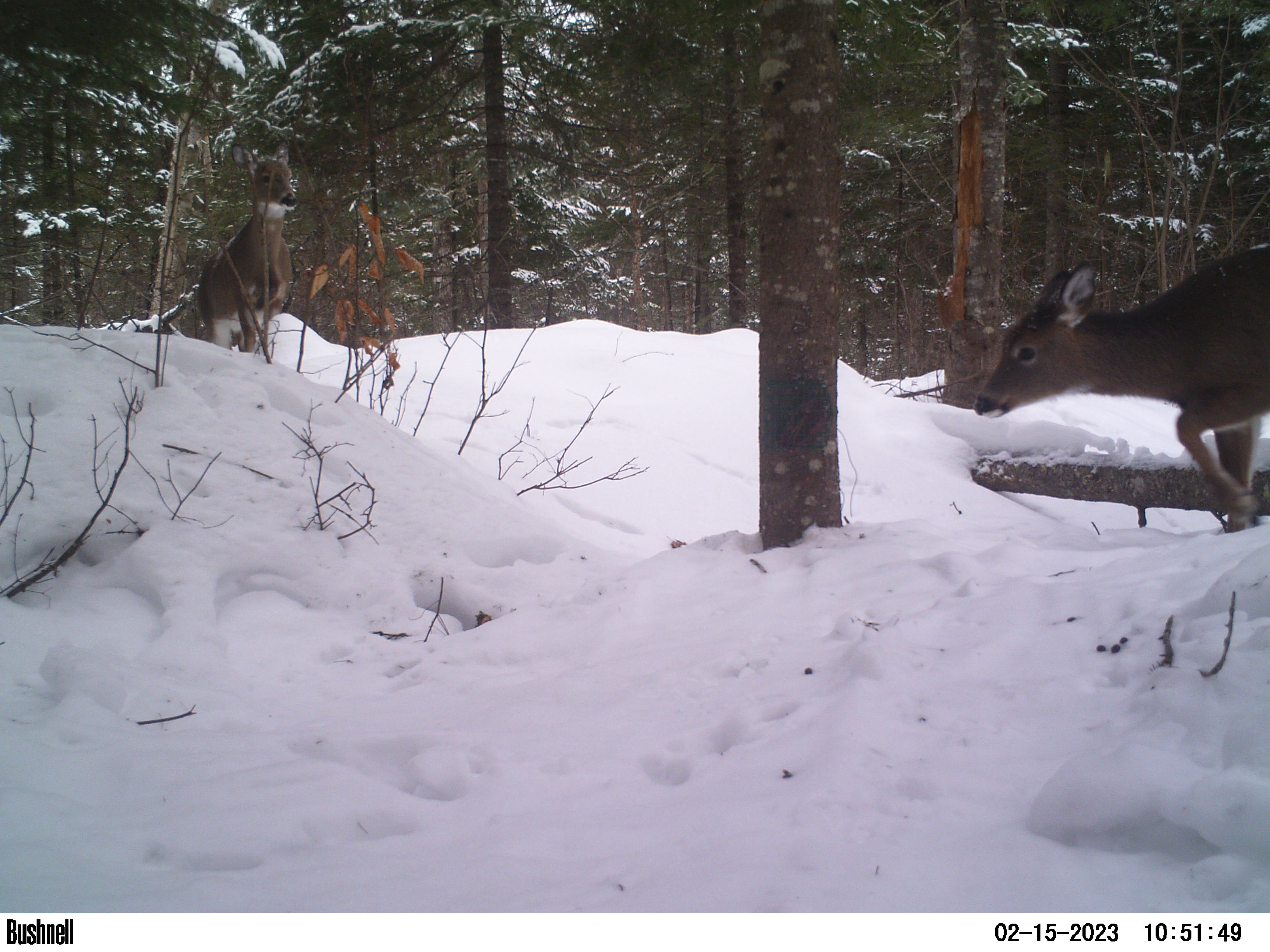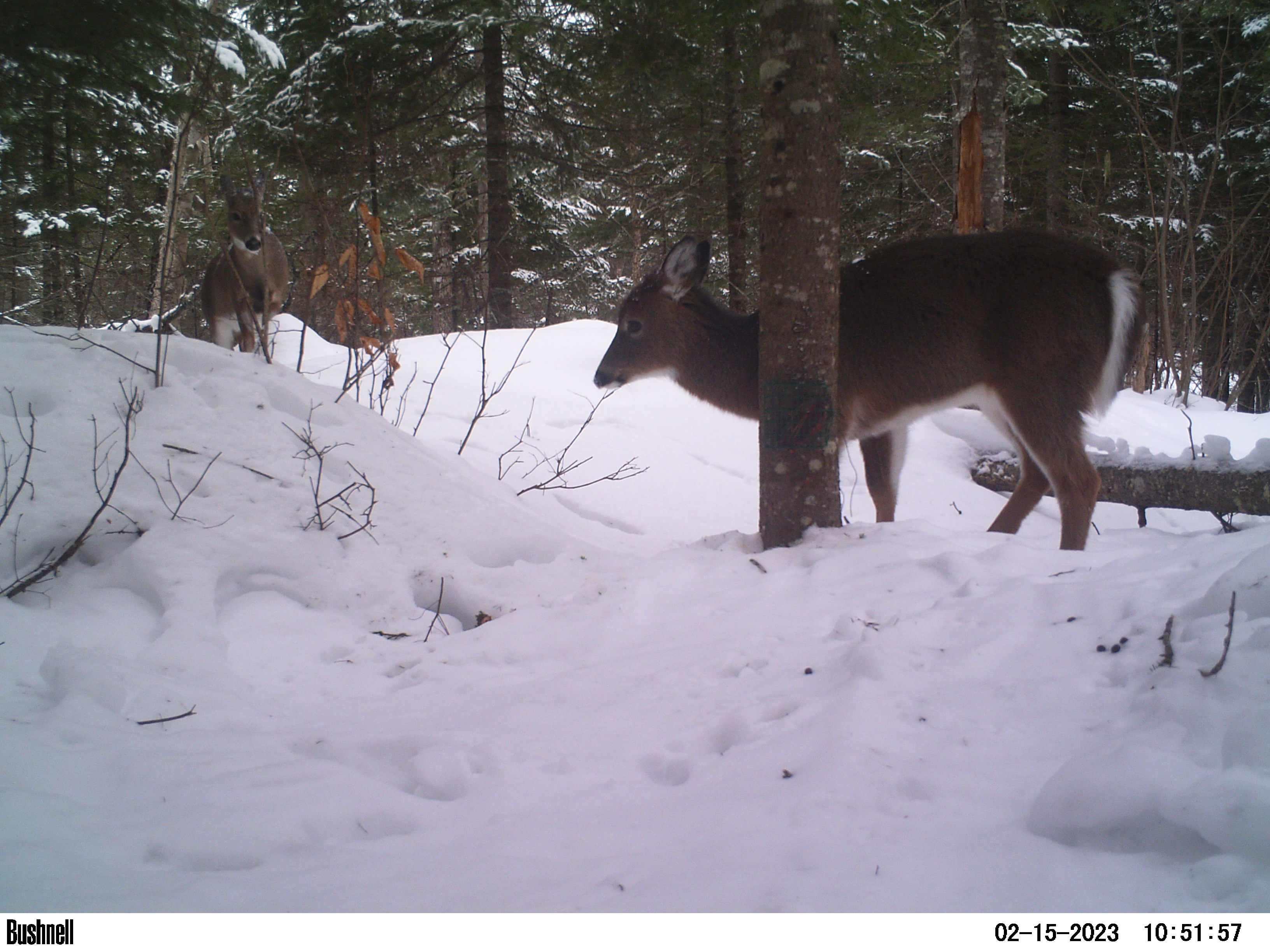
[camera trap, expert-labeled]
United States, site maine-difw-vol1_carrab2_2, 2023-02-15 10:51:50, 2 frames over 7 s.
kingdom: Animalia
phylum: Chordata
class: Mammalia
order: Artiodactyla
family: Cervidae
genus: Odocoileus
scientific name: Odocoileus virginianus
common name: white-tailed deer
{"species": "white-tailed deer (Odocoileus virginianus)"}